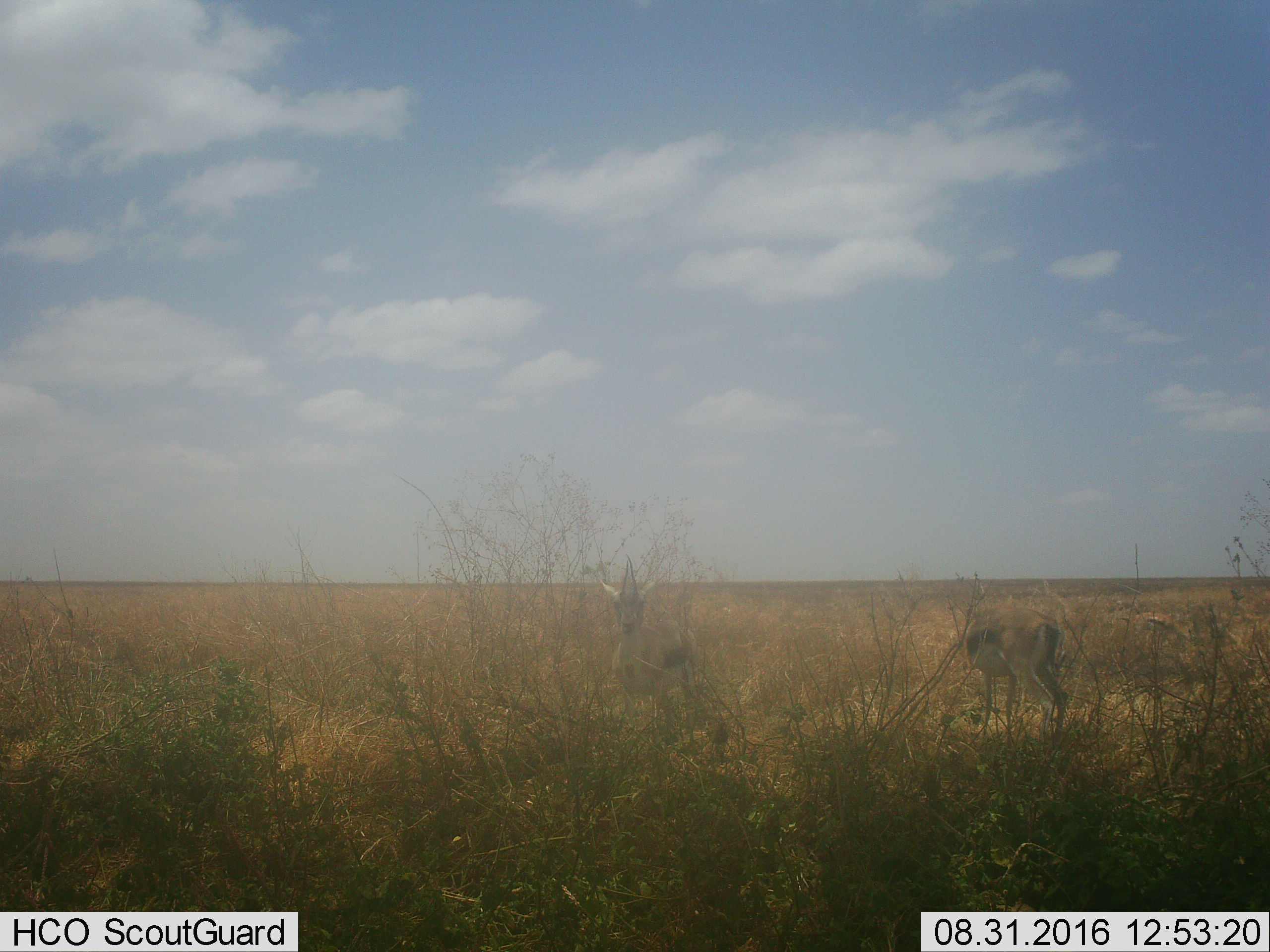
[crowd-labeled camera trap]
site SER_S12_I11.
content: unidentified animal